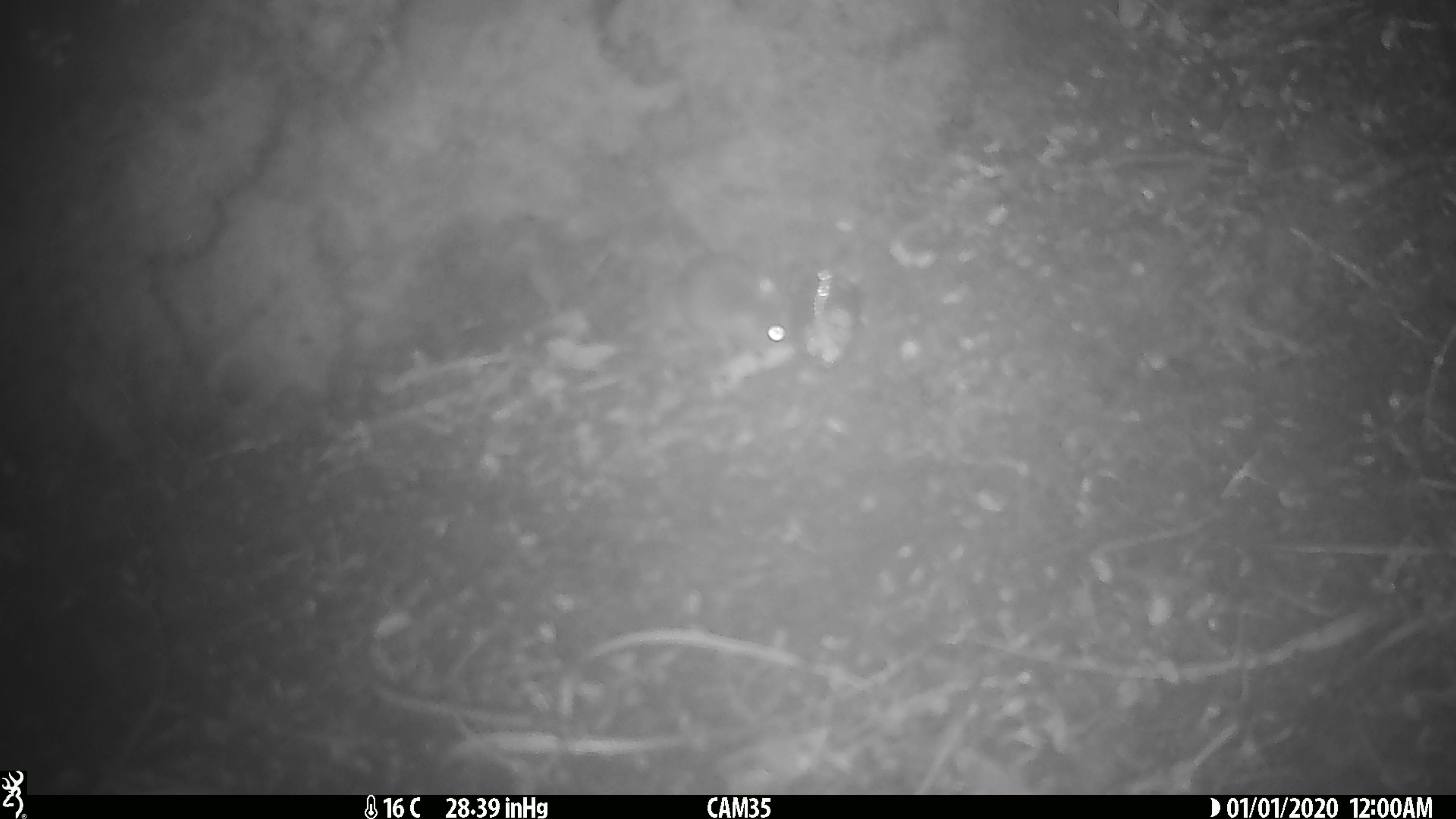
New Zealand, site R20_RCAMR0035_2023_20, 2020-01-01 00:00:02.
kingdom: Animalia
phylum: Chordata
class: Mammalia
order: Rodentia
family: Muridae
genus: Mus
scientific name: Mus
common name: mouse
Mouse (Mus).